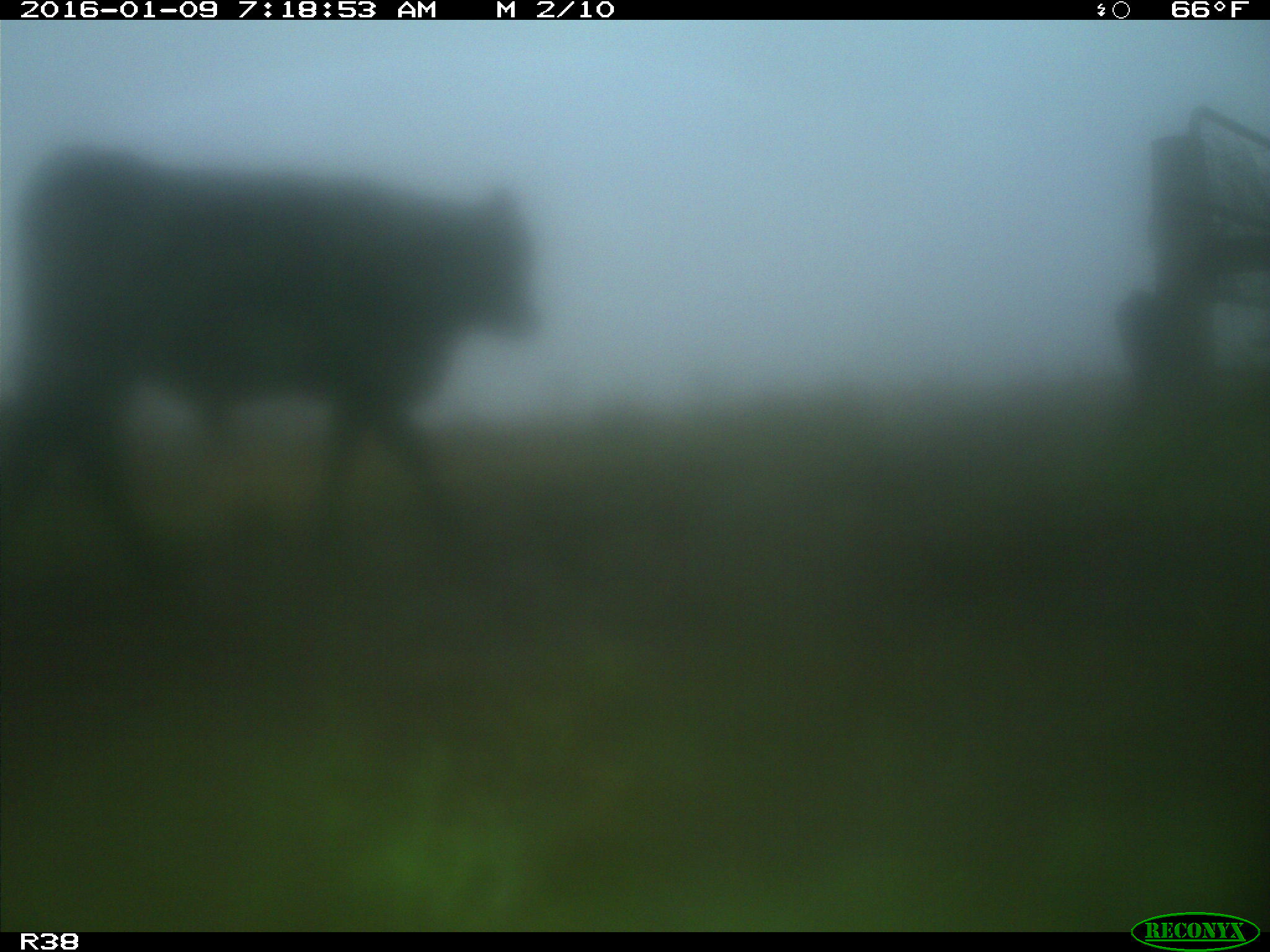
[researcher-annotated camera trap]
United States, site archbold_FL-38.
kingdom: Animalia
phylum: Chordata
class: Mammalia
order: Artiodactyla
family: Bovidae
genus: Bos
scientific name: Bos taurus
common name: domestic cow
Bos taurus (domestic cow).